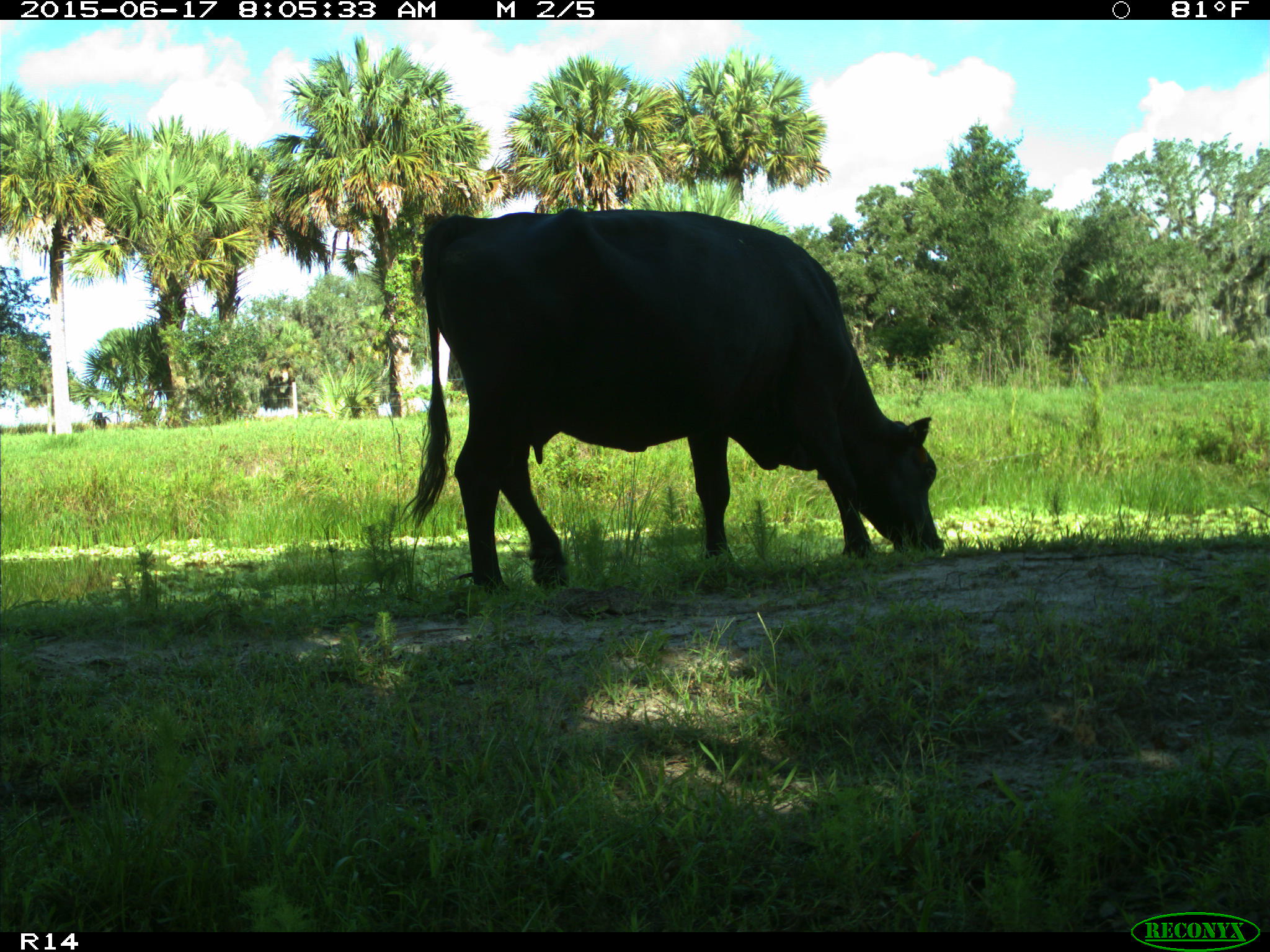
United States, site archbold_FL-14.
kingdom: Animalia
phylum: Chordata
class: Mammalia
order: Artiodactyla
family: Bovidae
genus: Bos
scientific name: Bos taurus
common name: domestic cow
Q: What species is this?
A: Bos taurus (domestic cow).